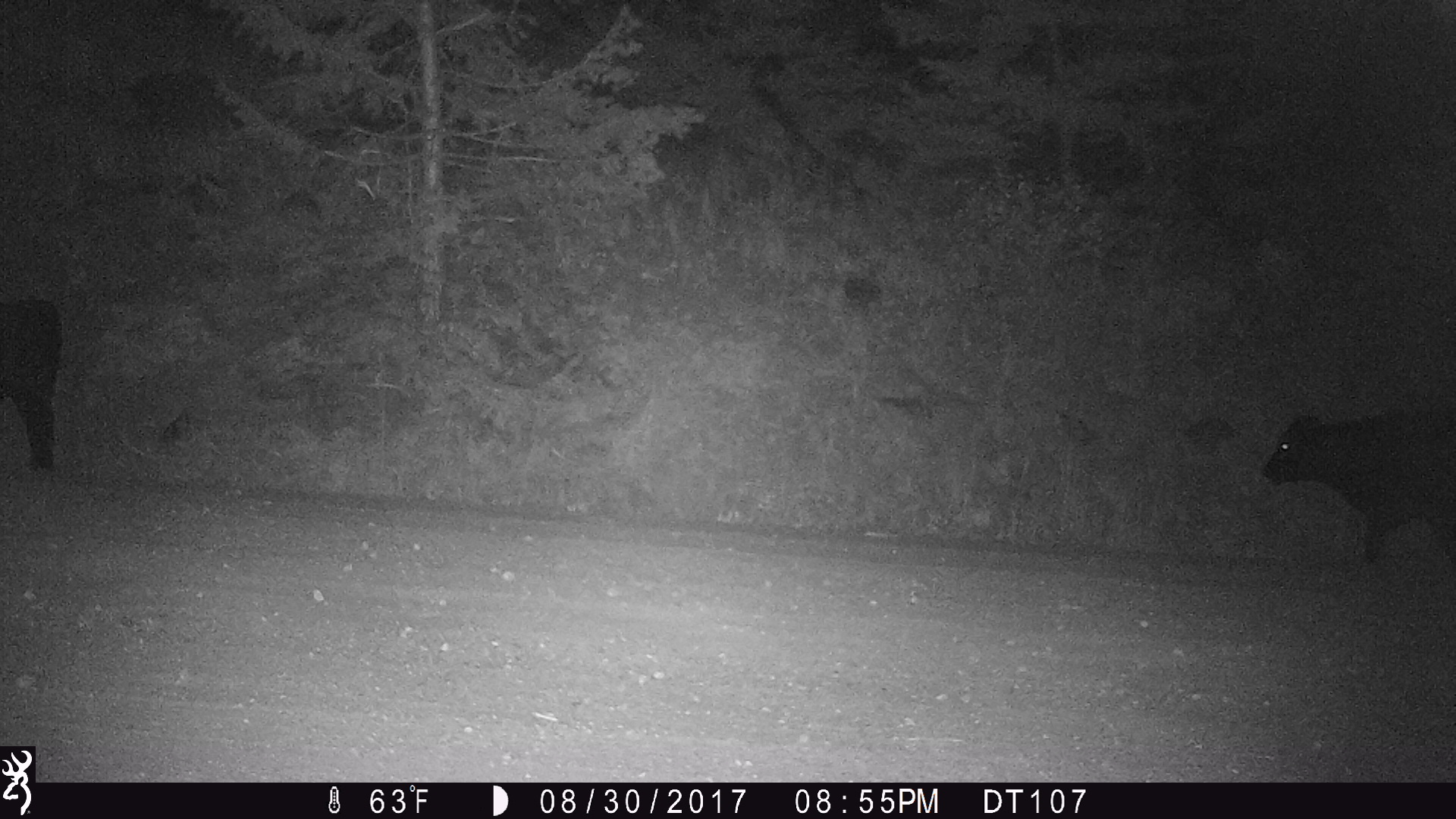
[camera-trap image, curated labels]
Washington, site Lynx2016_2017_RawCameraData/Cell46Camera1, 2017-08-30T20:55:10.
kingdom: Animalia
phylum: Chordata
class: Mammalia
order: Artiodactyla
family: Bovidae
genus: Bos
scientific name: Bos taurus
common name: domestic cattle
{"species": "domestic cattle (Bos taurus)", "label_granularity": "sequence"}